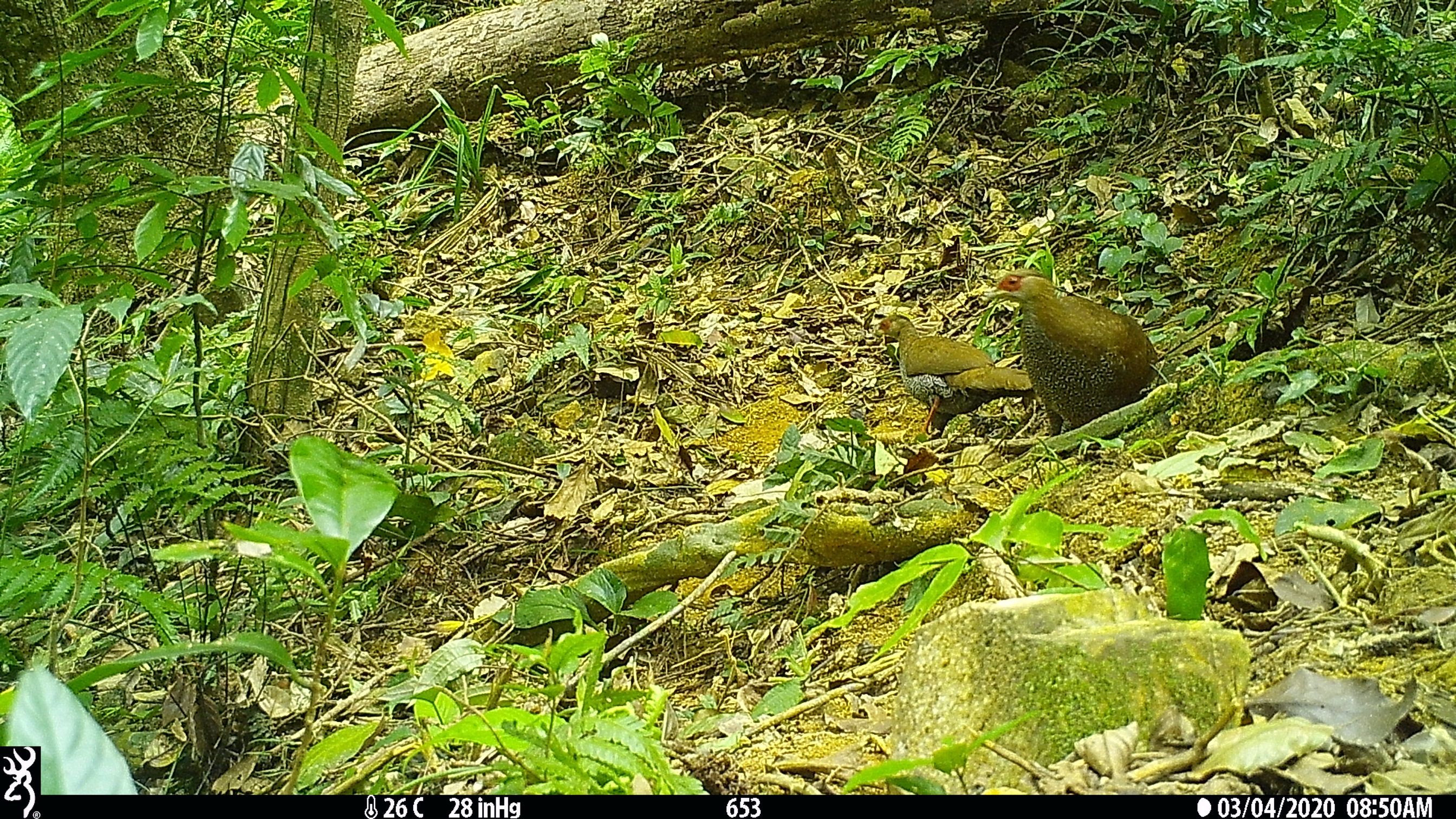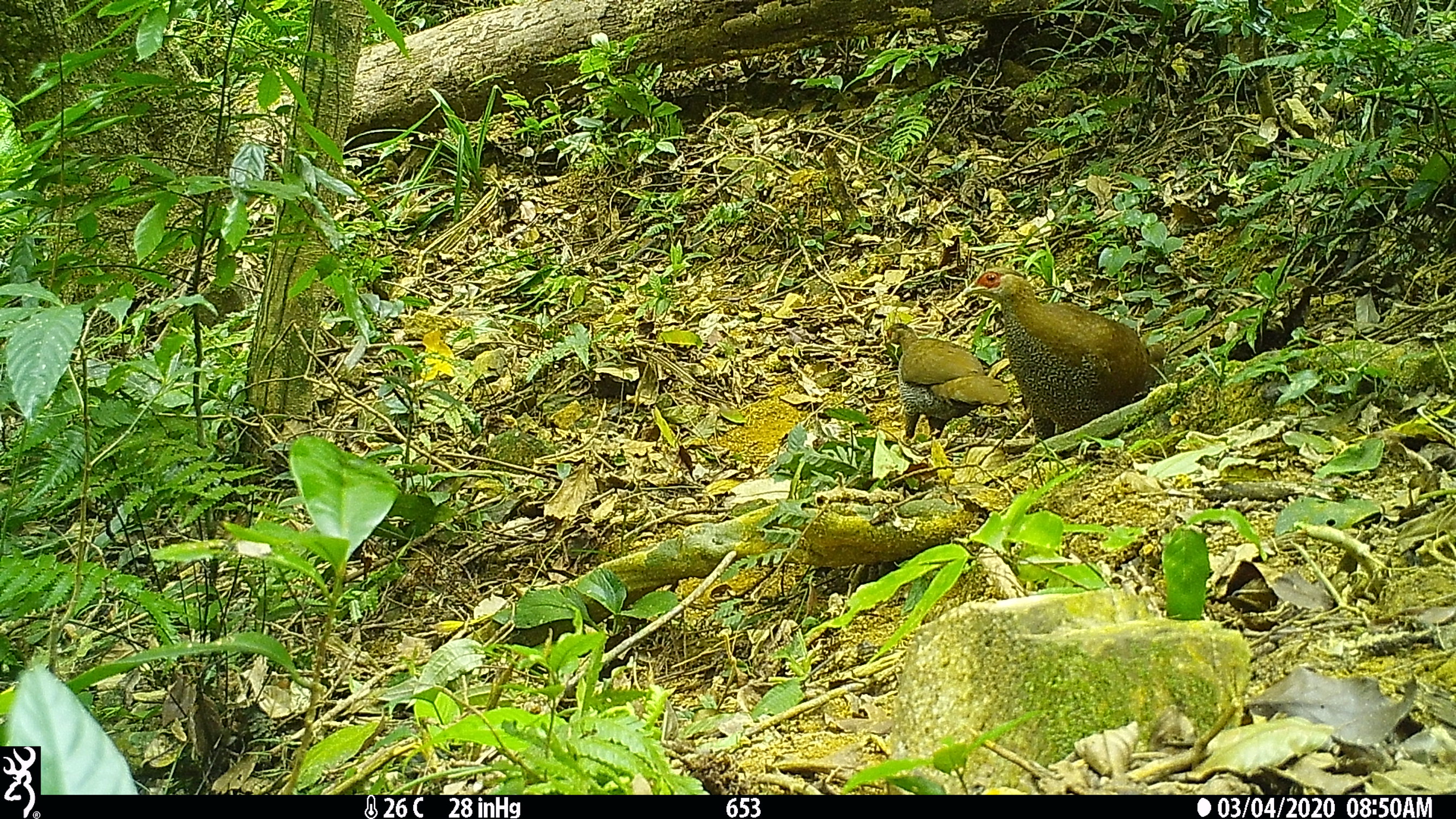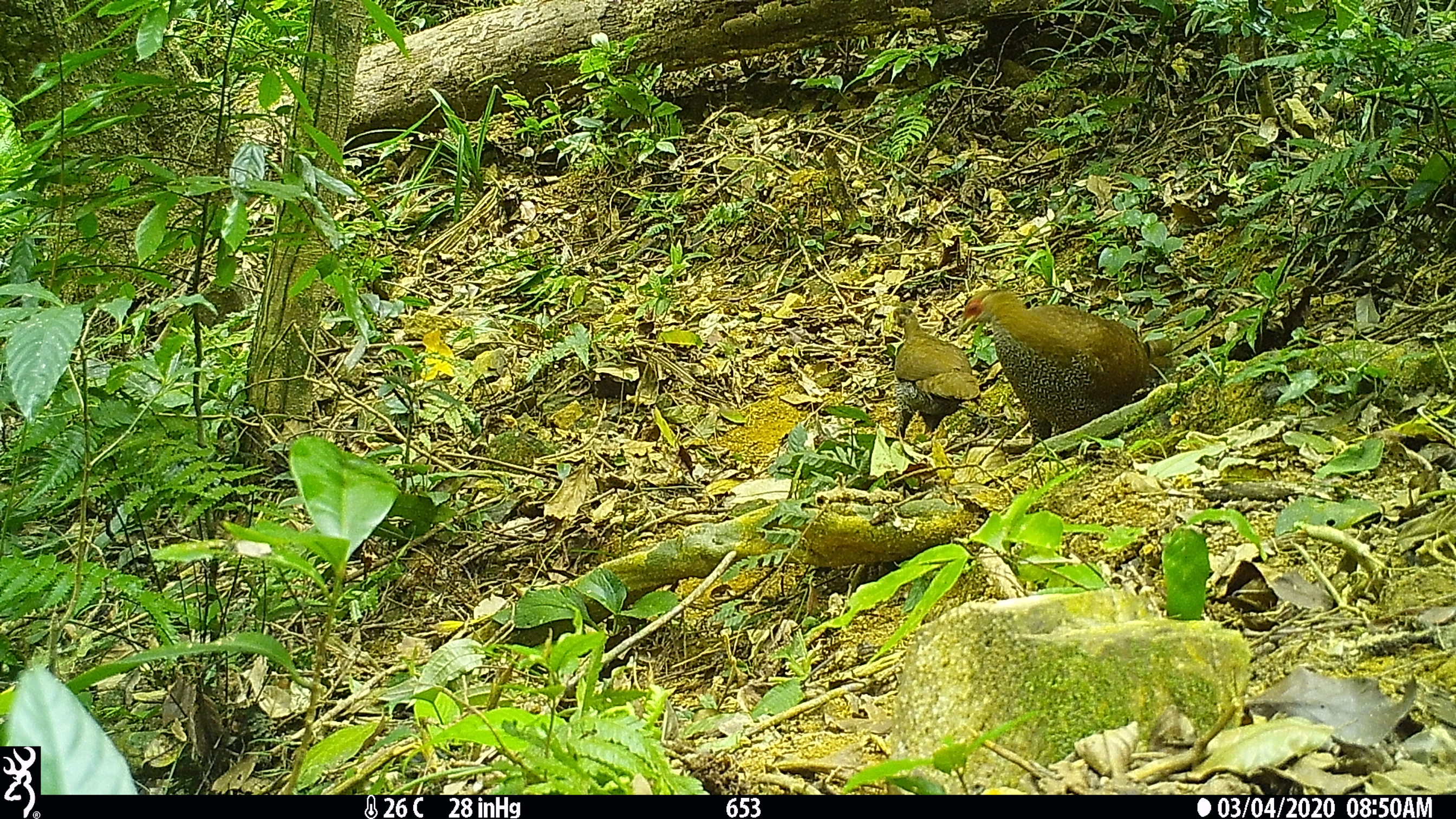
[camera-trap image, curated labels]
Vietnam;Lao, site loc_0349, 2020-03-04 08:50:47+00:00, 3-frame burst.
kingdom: Animalia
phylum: Chordata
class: Aves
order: Galliformes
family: Phasianidae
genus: Lophura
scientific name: Lophura nycthemera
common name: silver pheasant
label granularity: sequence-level